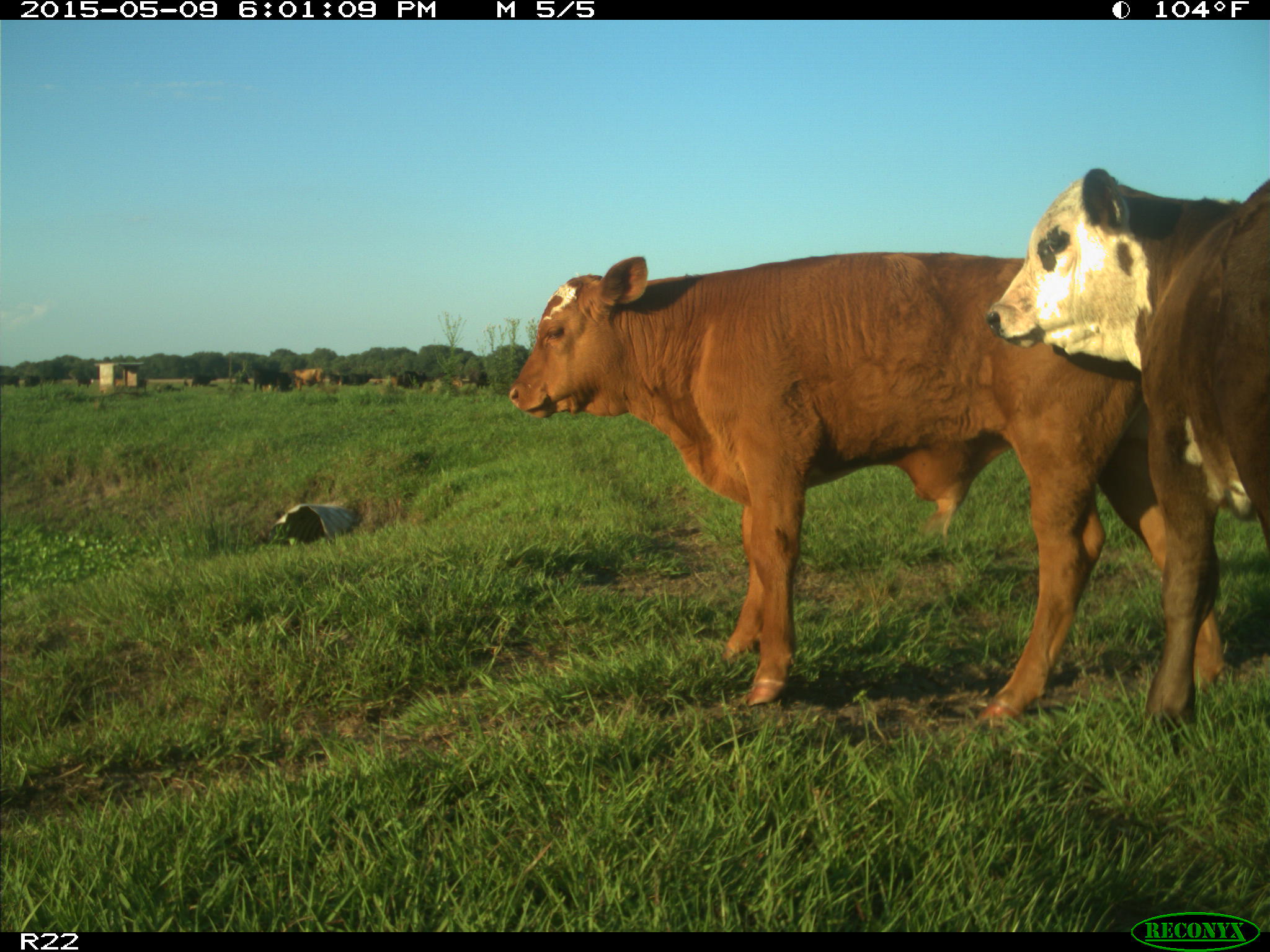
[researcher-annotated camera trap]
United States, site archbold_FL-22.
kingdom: Animalia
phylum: Chordata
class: Mammalia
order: Artiodactyla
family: Bovidae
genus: Bos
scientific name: Bos taurus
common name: domestic cow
Bos taurus (domestic cow).